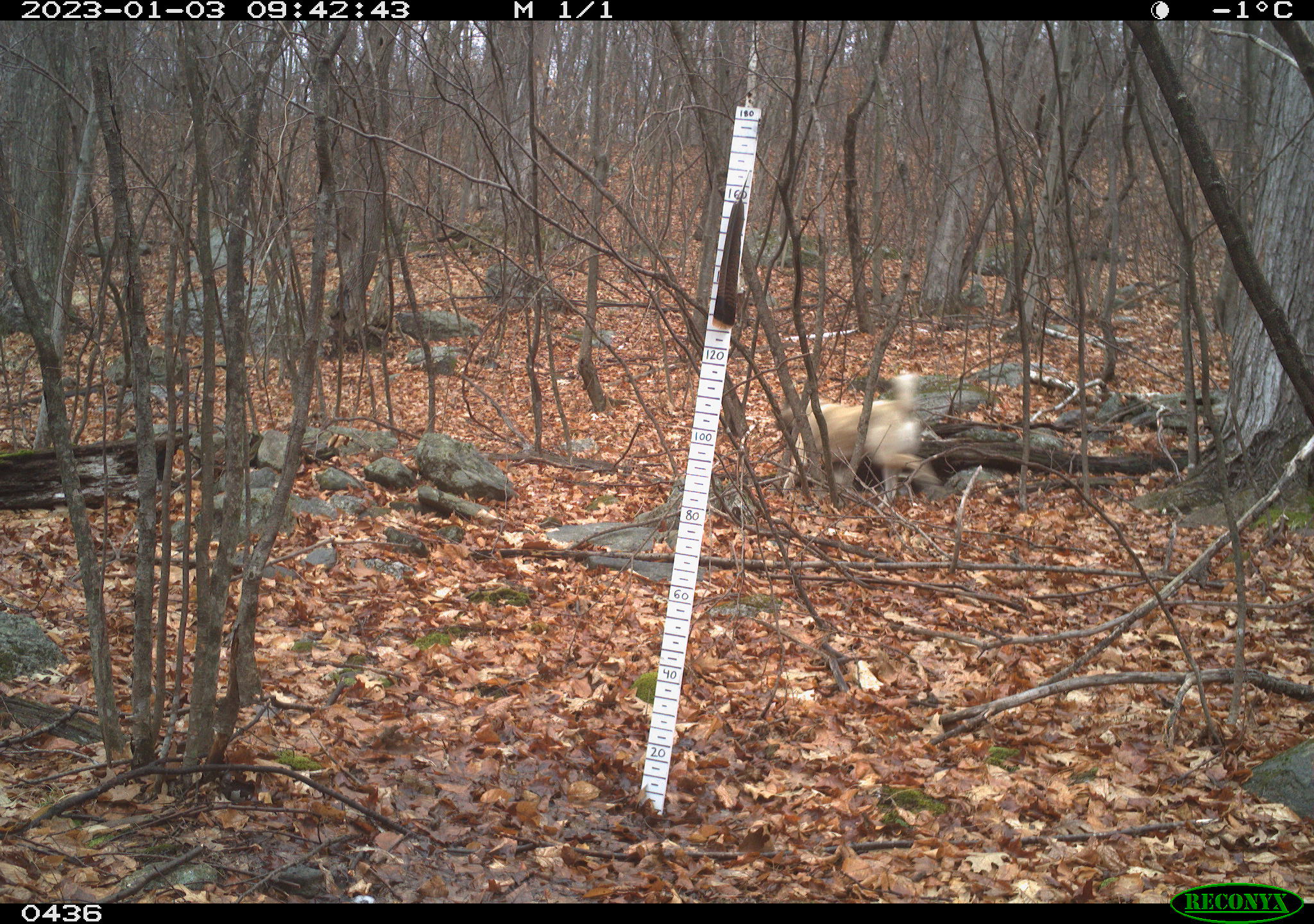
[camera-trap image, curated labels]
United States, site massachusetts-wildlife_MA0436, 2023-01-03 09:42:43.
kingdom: Animalia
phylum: Chordata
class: Mammalia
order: Carnivora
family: Canidae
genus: Canis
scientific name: Canis familiaris familiaris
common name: domestic dog